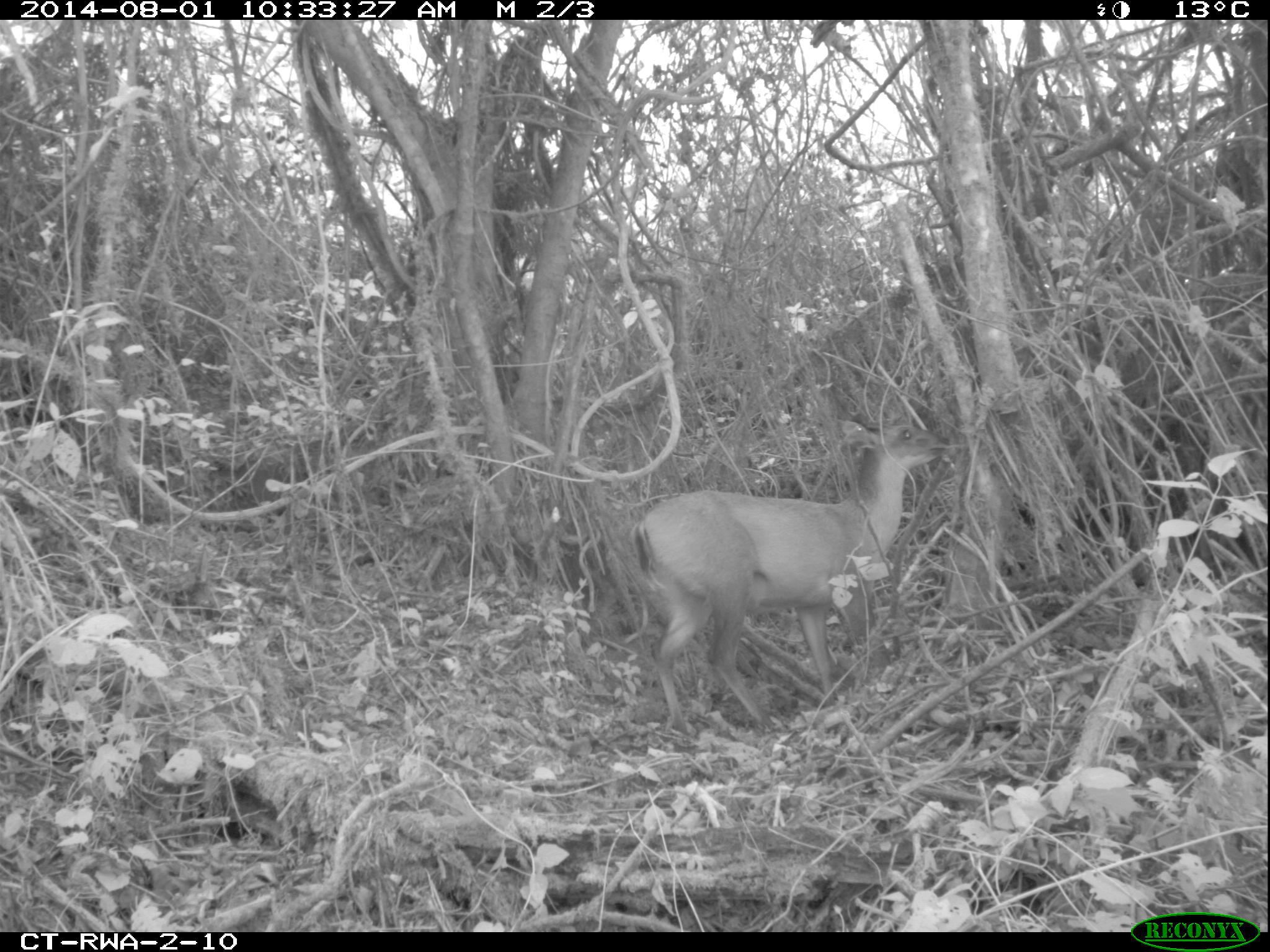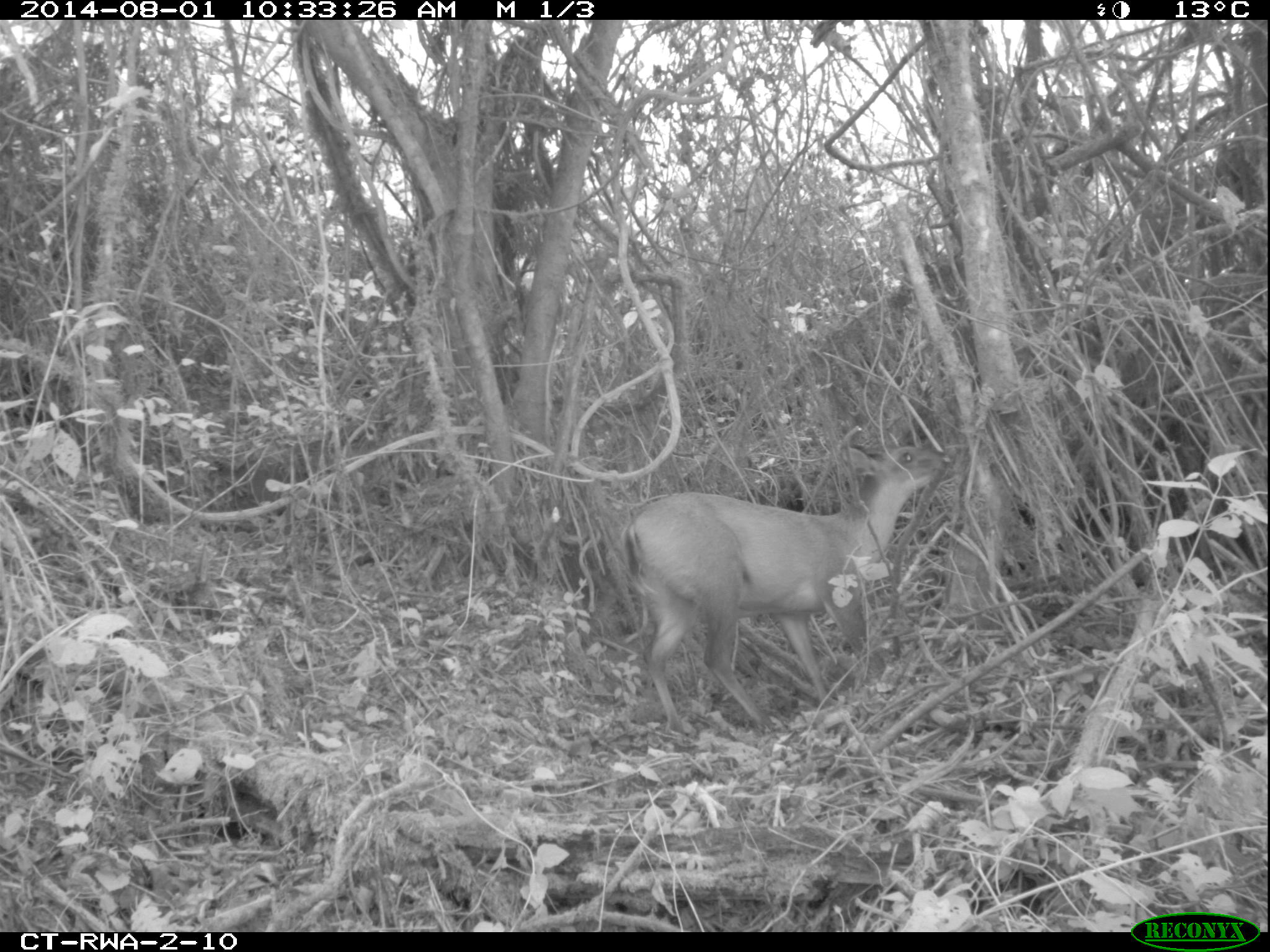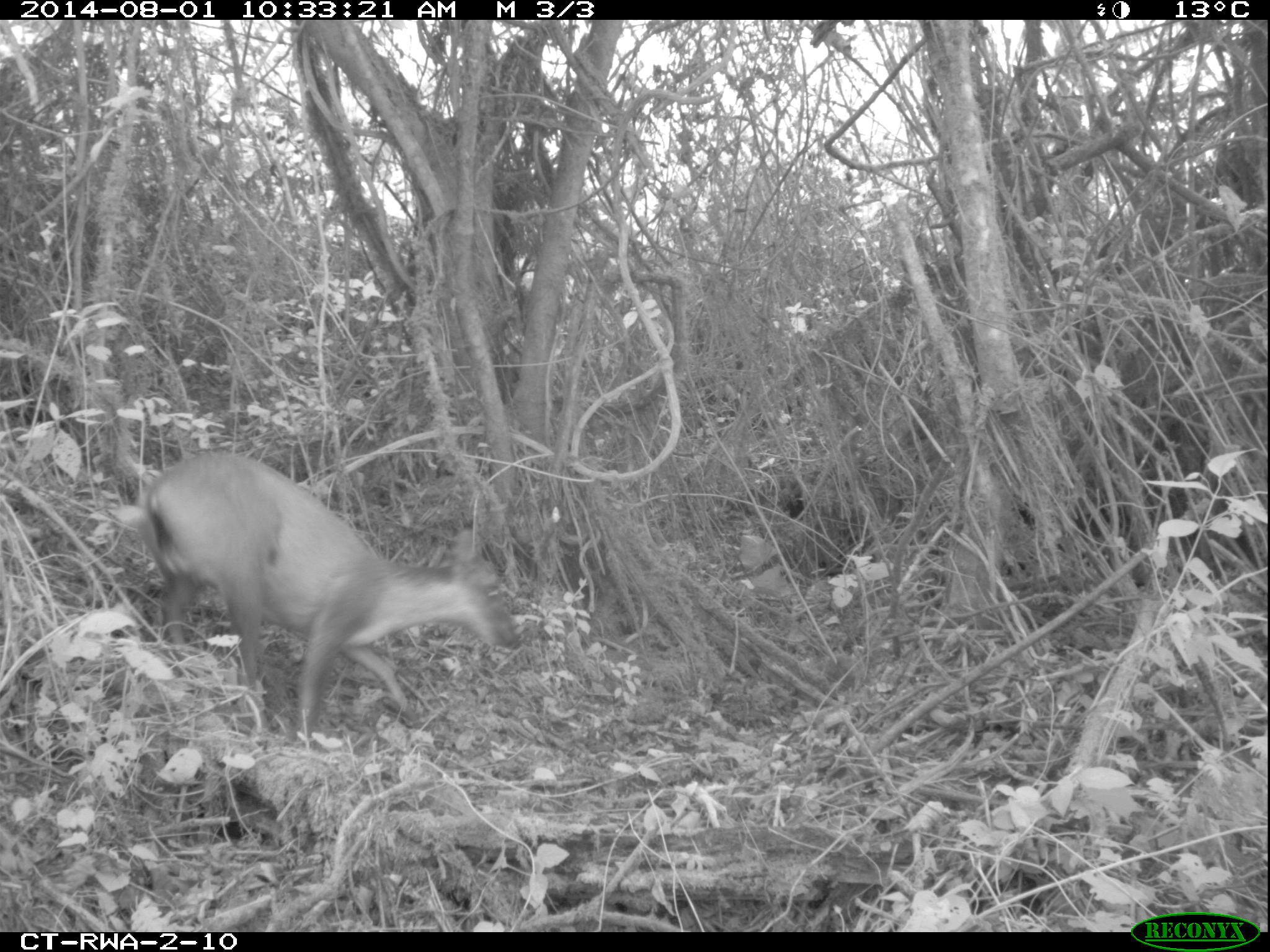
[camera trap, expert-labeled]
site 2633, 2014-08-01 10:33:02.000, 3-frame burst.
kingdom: Animalia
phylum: Chordata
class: Mammalia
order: Artiodactyla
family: Bovidae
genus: Cephalophus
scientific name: Cephalophus nigrifrons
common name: black-fronted duiker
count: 1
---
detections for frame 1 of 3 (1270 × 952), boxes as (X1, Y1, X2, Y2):
cephalophus nigrifrons: (627, 414, 952, 741)